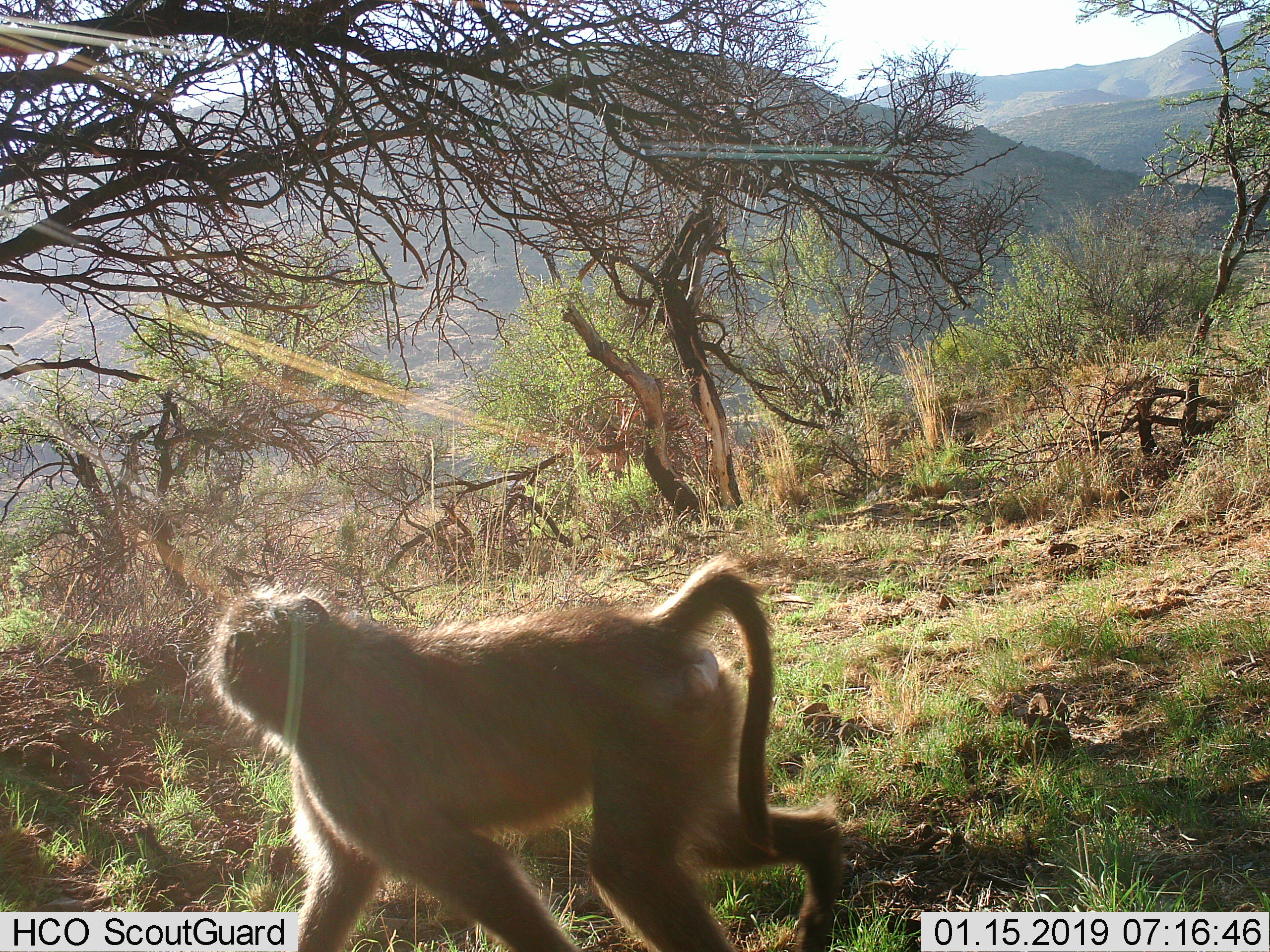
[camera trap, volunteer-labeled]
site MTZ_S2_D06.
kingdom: Animalia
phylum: Chordata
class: Mammalia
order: Primates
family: Cercopithecidae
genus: Papio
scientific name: Papio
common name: baboon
Baboon (Papio), count 1. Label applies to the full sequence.